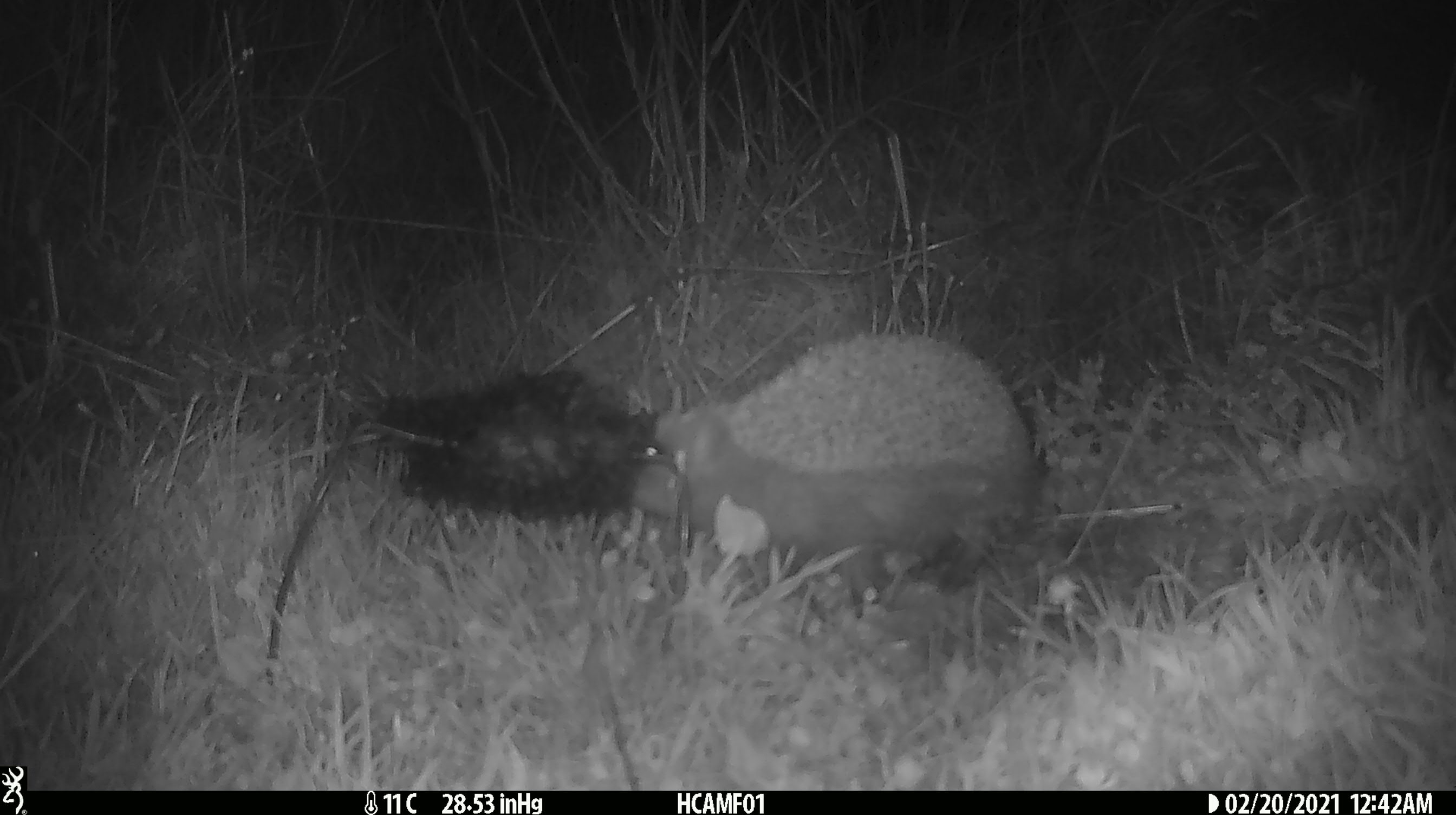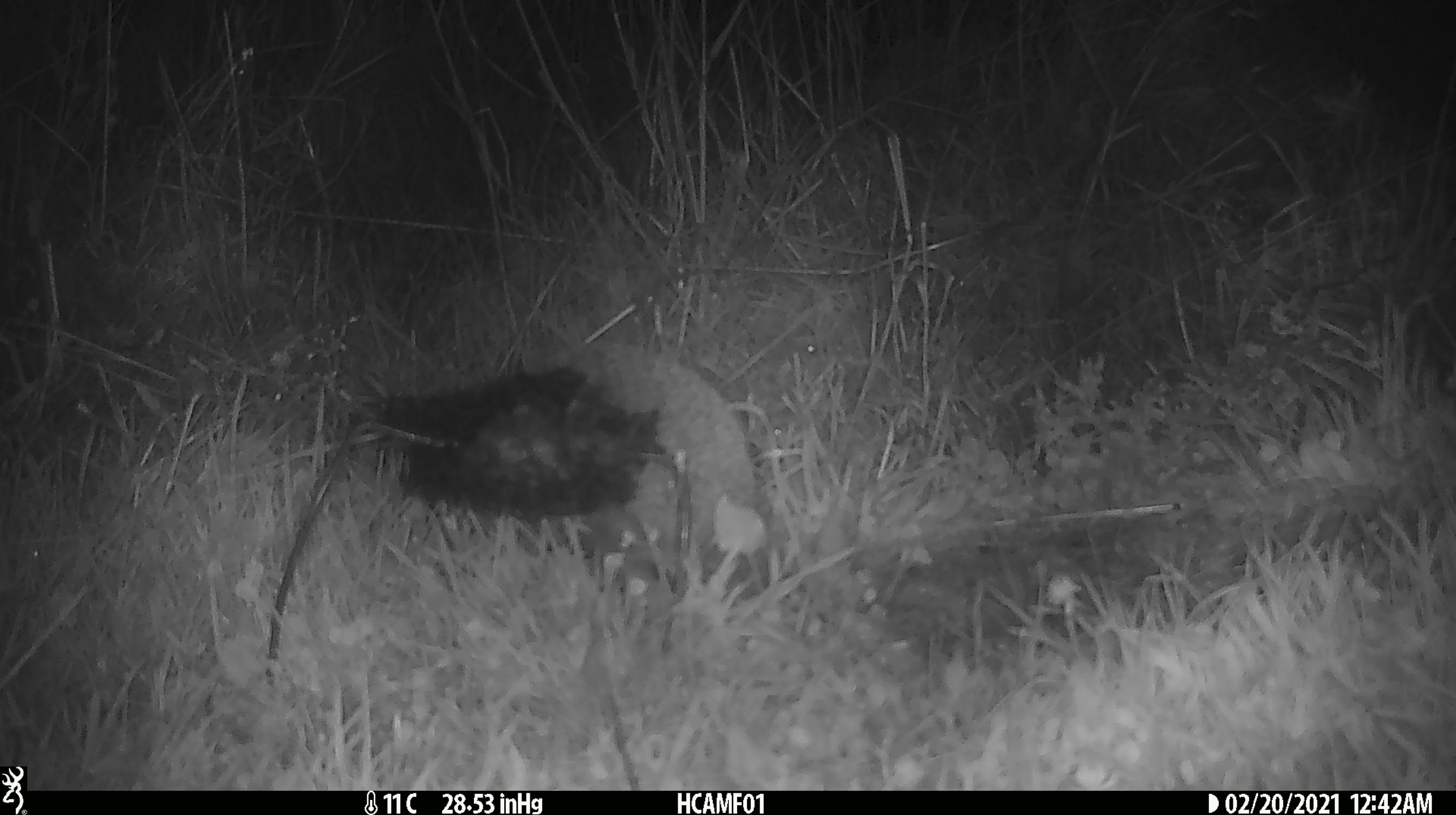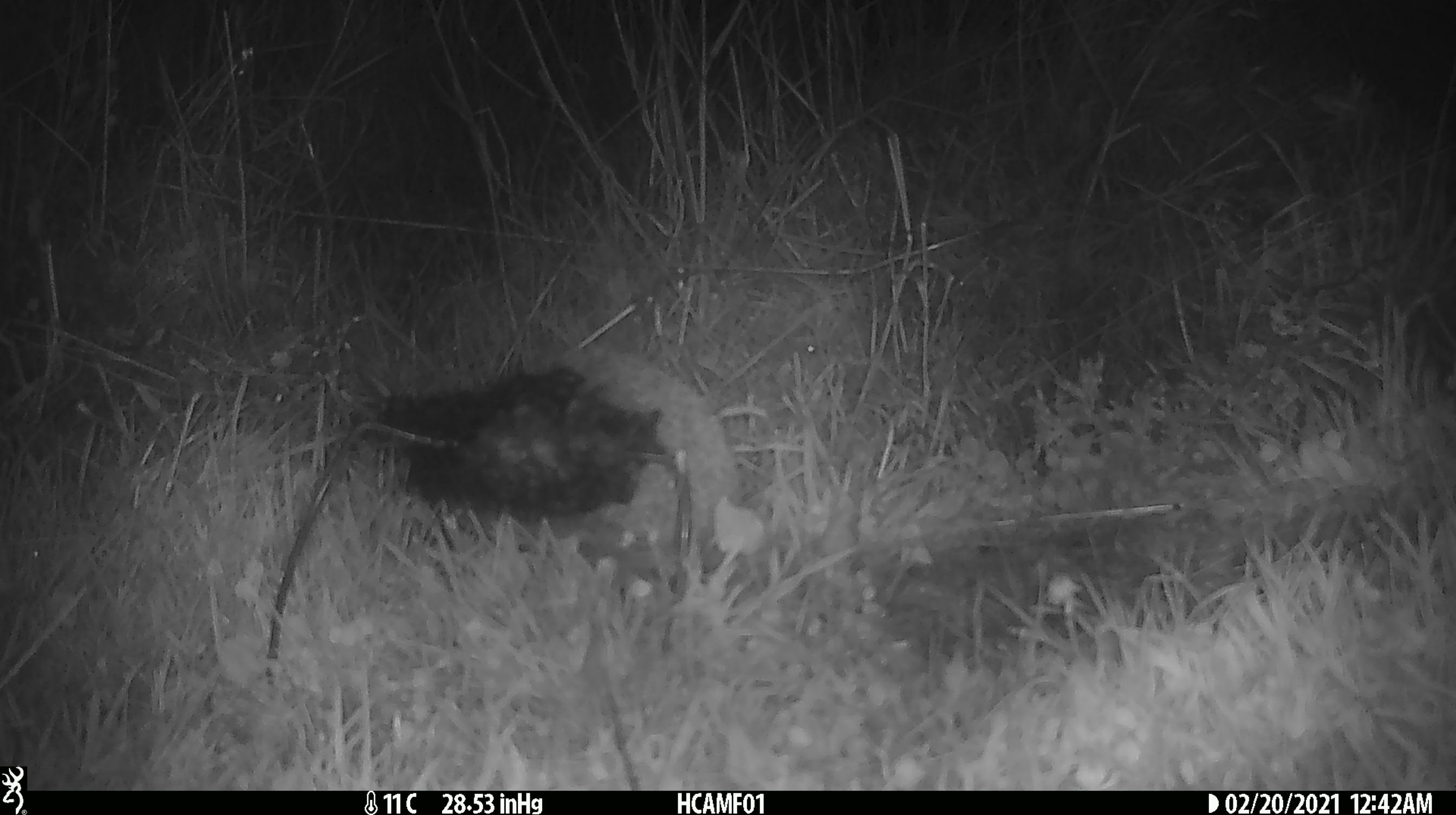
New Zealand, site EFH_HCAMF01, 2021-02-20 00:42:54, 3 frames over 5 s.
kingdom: Animalia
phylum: Chordata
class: Mammalia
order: Eulipotyphla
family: Erinaceidae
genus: Erinaceus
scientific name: Erinaceus europaeus europaeus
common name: european hedgehog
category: hedgehog